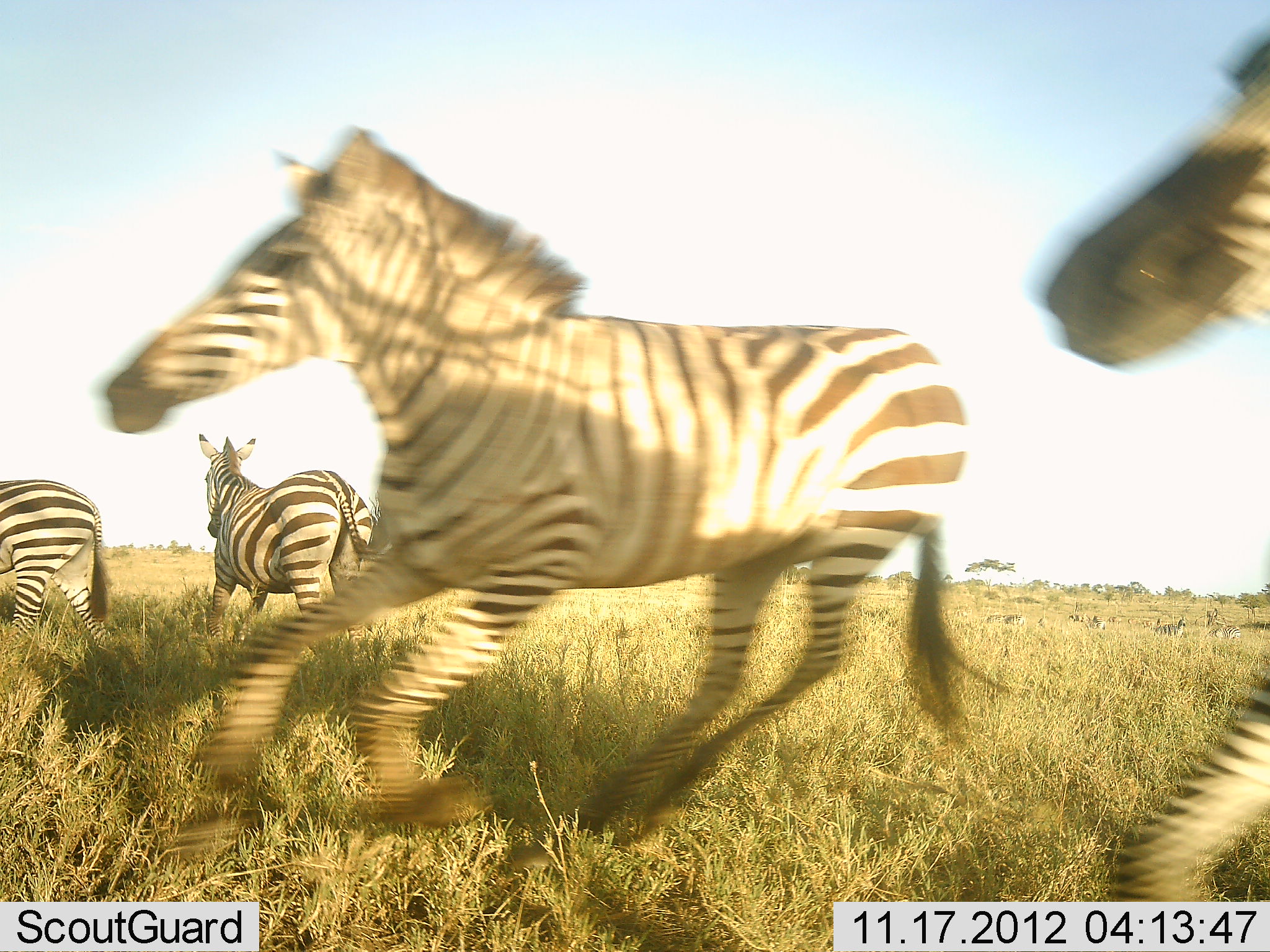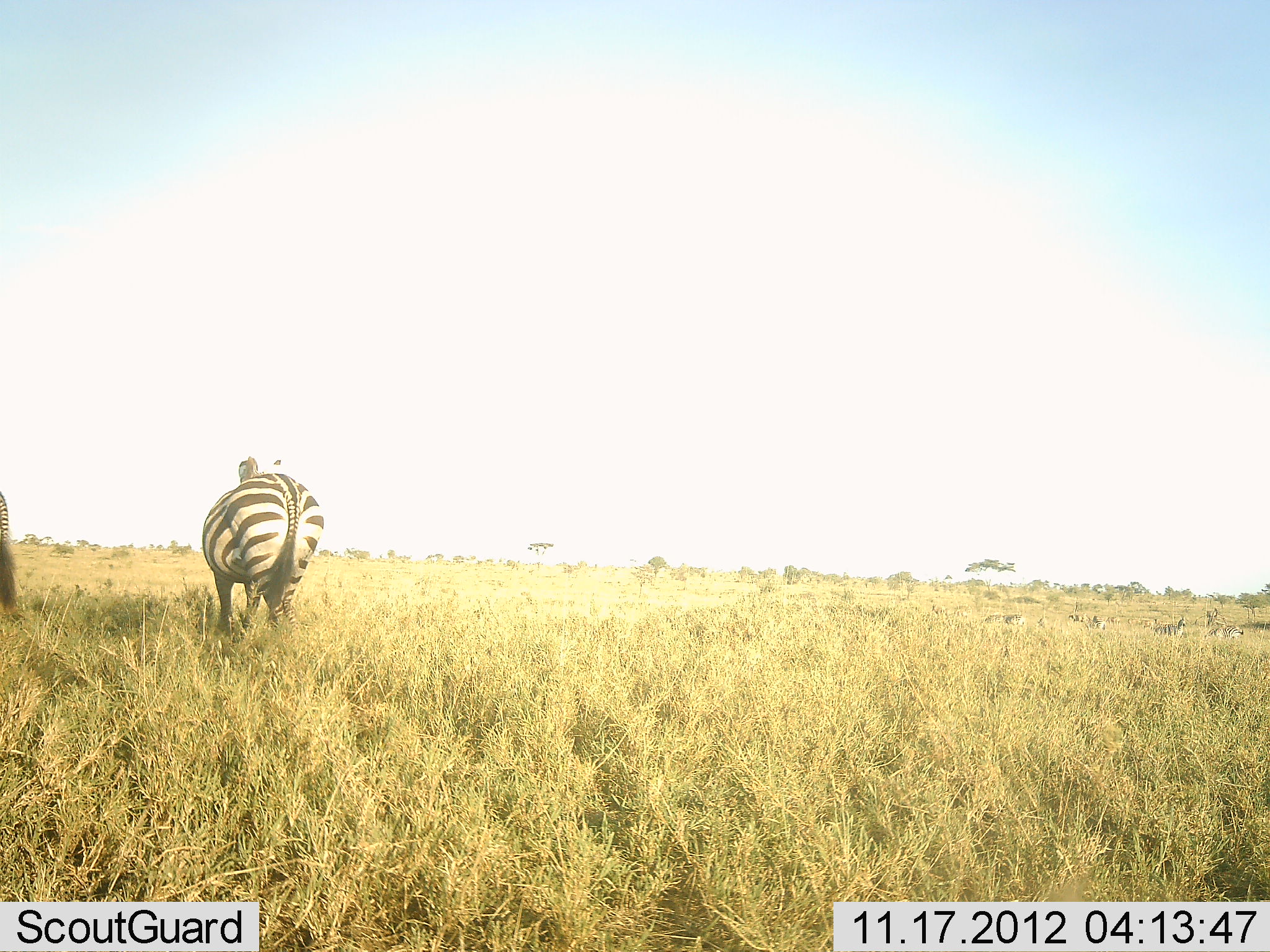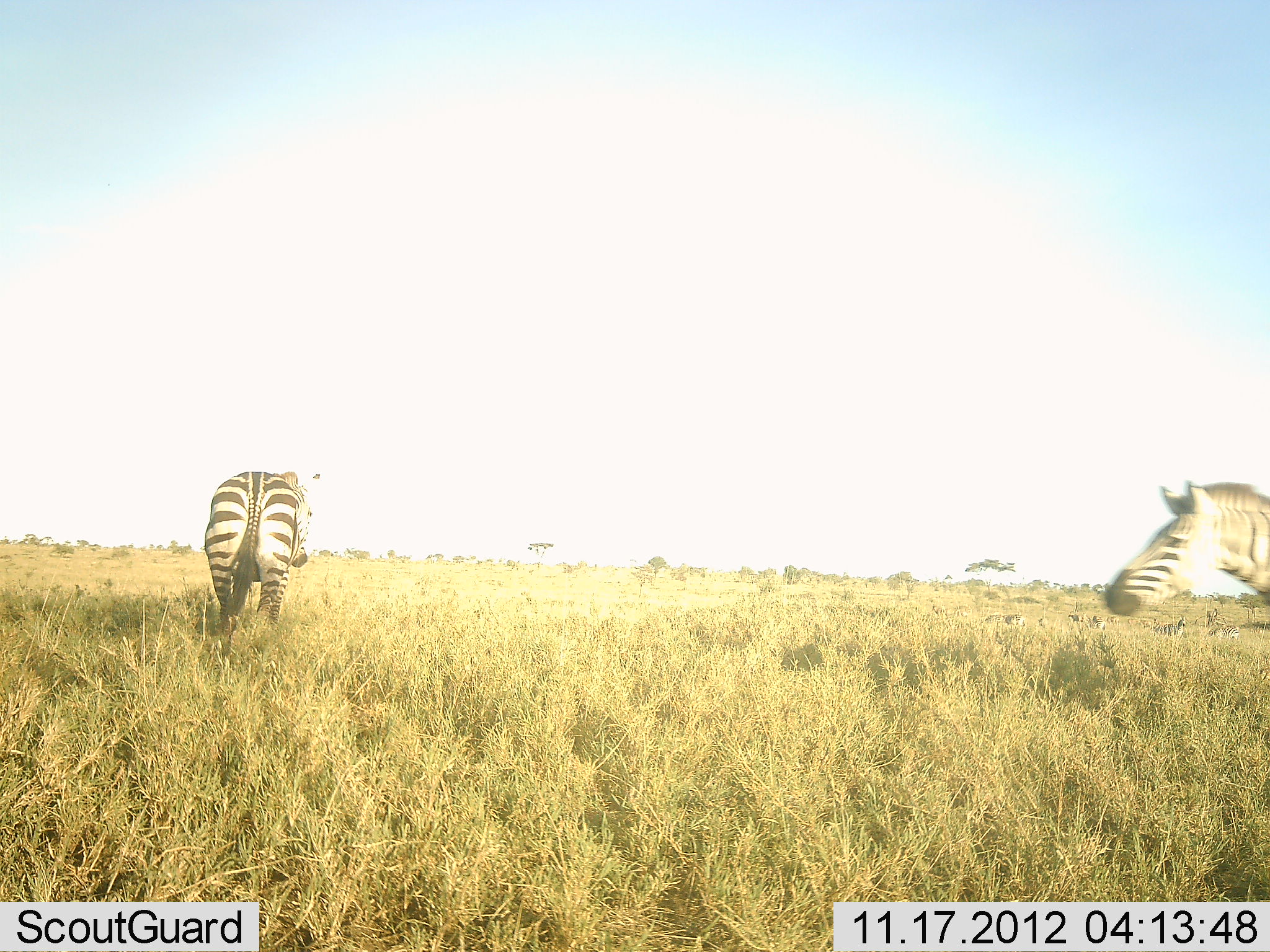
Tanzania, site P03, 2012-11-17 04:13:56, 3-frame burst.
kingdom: Animalia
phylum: Chordata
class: Mammalia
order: Perissodactyla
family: Equidae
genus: Equus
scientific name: Equus quagga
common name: plains zebra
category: zebra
Zebra (plains zebra) (Equus quagga), count 4. Behavior (volunteer vote fractions): standing 30%, resting 0%, moving 100%, interacting 0%. Young present (vote fraction): 0%. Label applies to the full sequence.